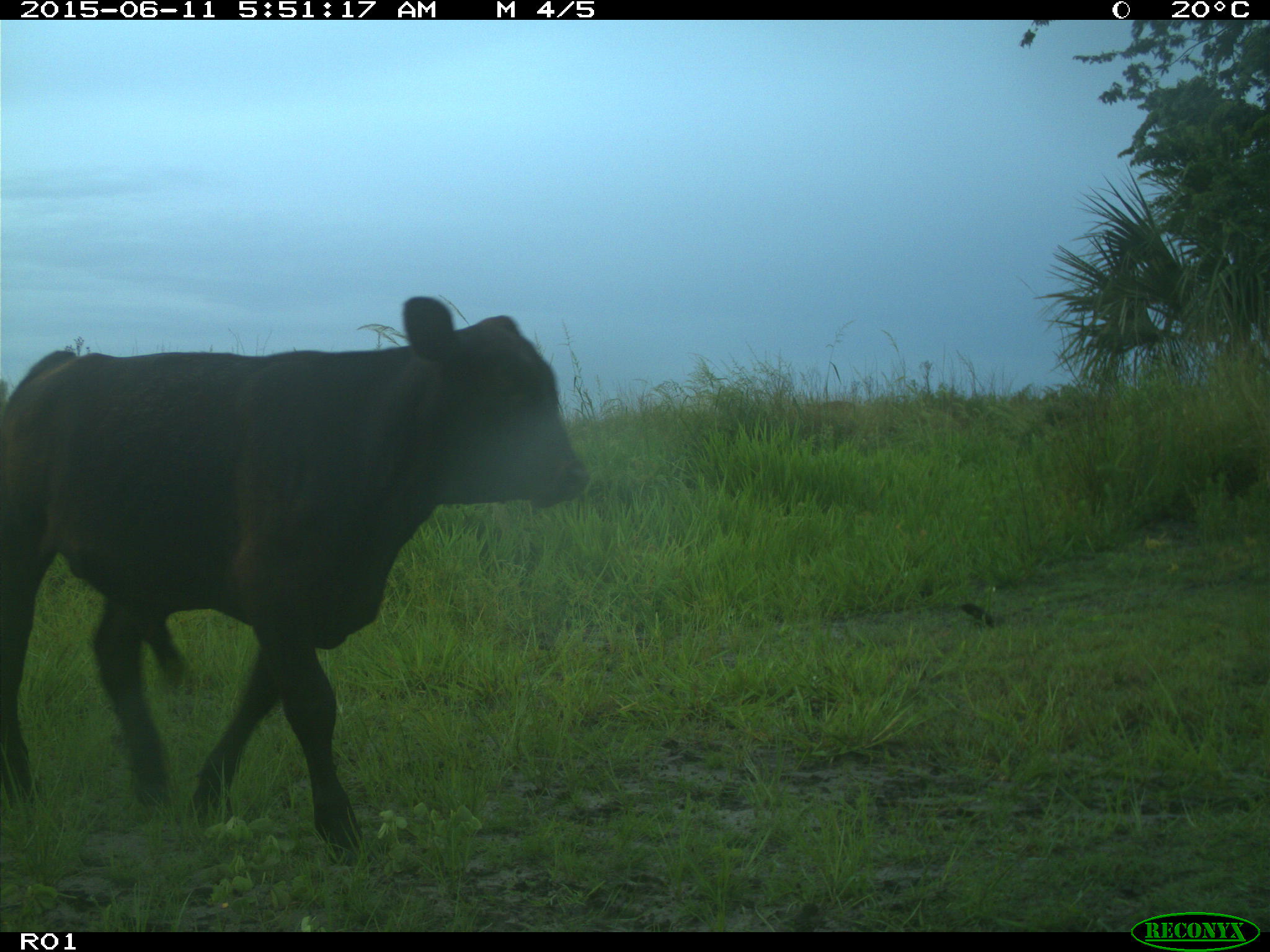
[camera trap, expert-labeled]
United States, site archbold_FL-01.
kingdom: Animalia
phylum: Chordata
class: Mammalia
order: Artiodactyla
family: Bovidae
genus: Bos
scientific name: Bos taurus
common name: domestic cow